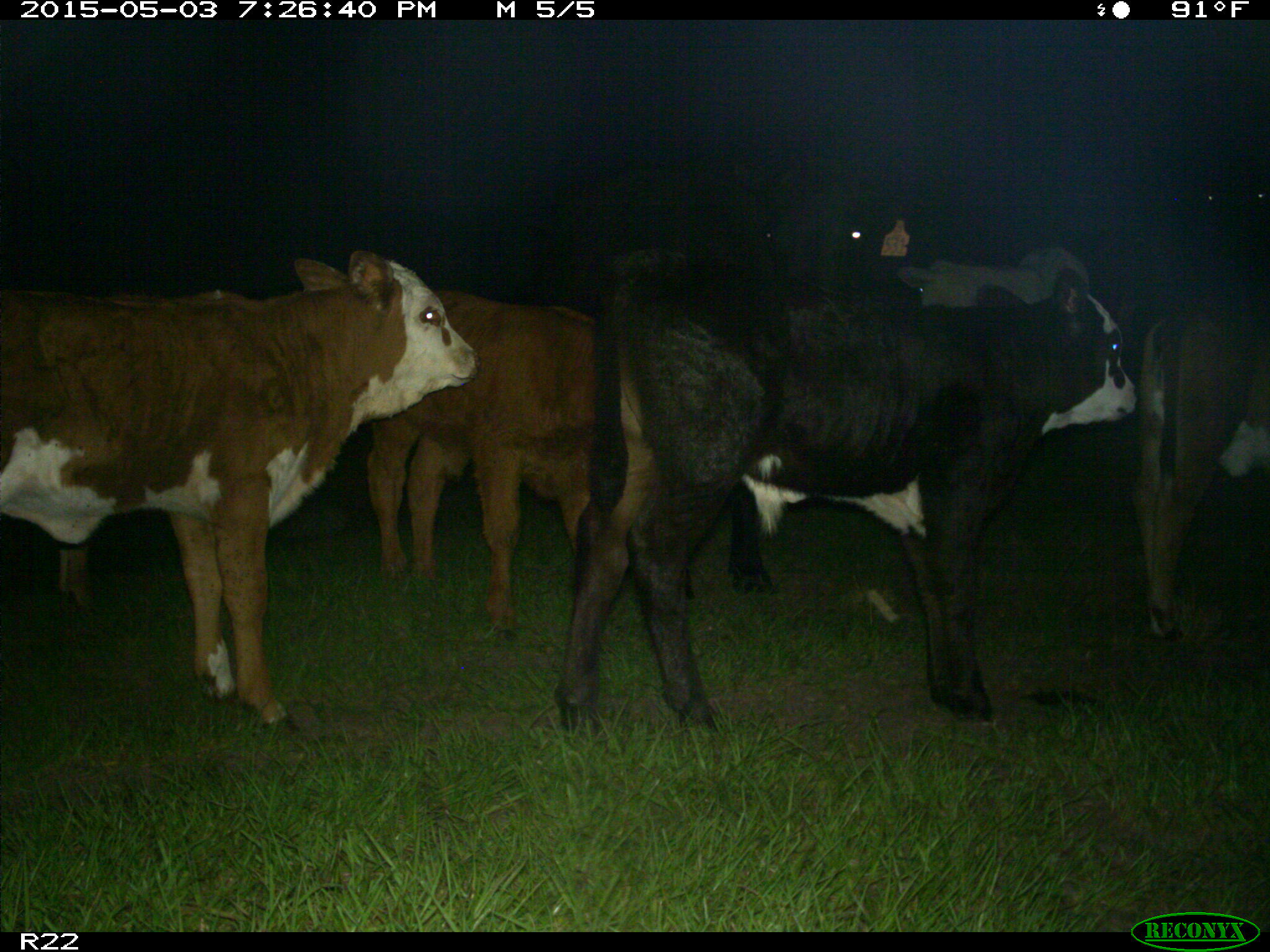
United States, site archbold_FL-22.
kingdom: Animalia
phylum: Chordata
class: Mammalia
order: Artiodactyla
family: Bovidae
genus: Bos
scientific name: Bos taurus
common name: domestic cow